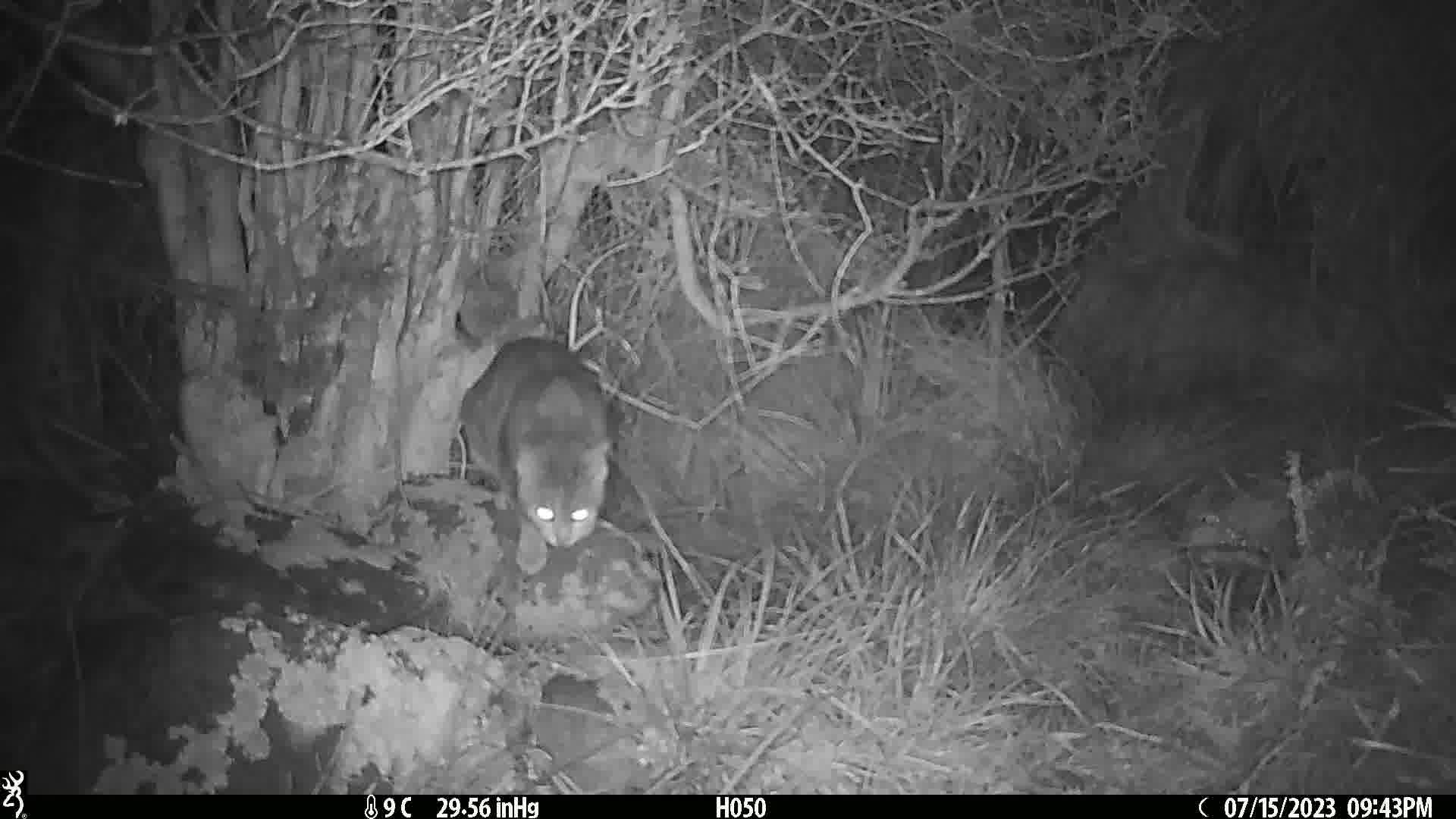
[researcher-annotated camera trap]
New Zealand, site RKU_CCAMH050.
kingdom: Animalia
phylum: Chordata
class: Mammalia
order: Carnivora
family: Felidae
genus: Felis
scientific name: Felis catus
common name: domestic cat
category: cat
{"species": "cat (domestic cat) (Felis catus)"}